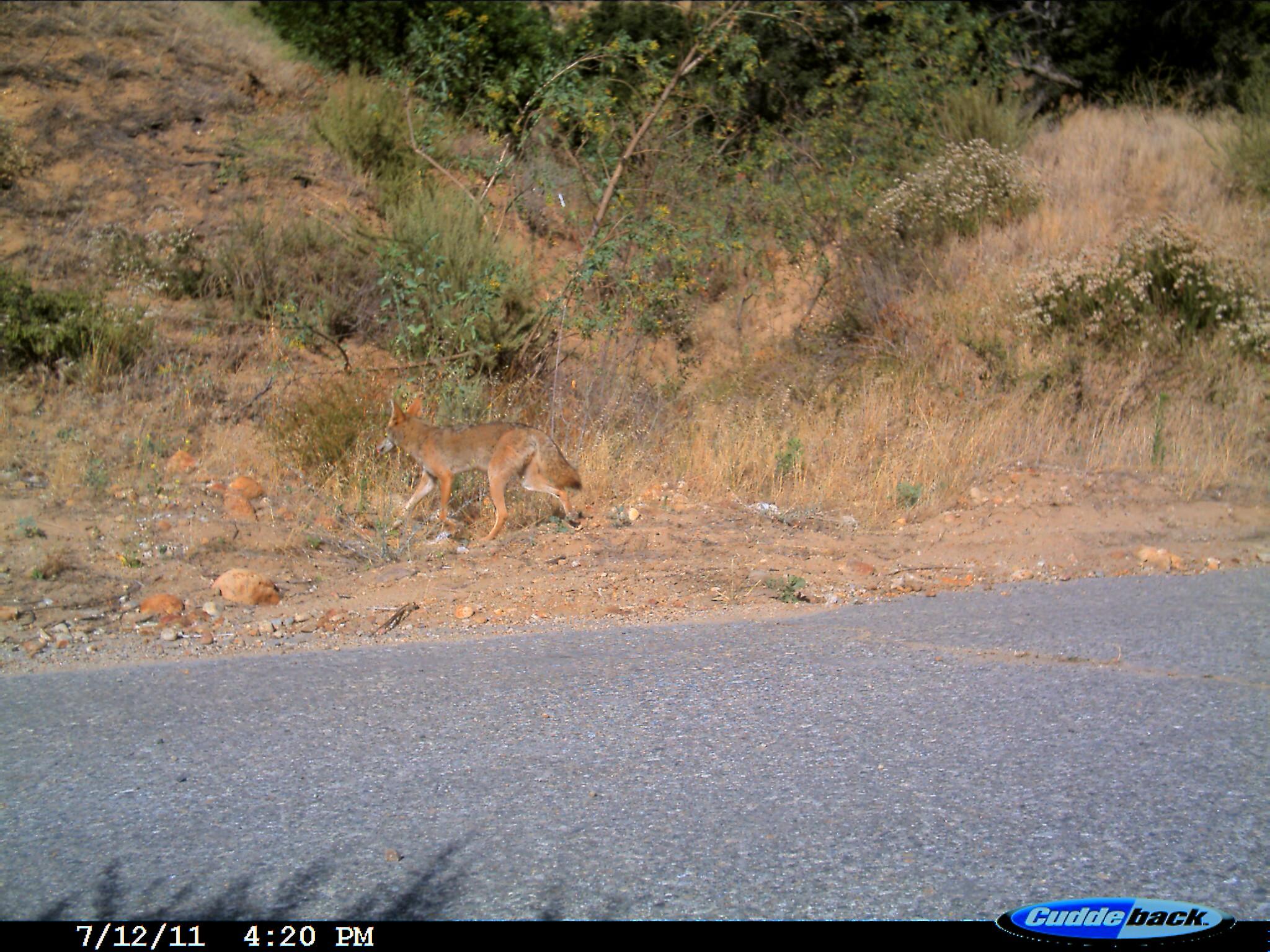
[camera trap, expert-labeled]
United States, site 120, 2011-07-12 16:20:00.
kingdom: Animalia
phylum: Chordata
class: Mammalia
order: Carnivora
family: Canidae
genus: Canis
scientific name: Canis latrans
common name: coyote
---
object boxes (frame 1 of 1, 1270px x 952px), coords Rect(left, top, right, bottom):
coyote: Rect(368, 382, 589, 546)